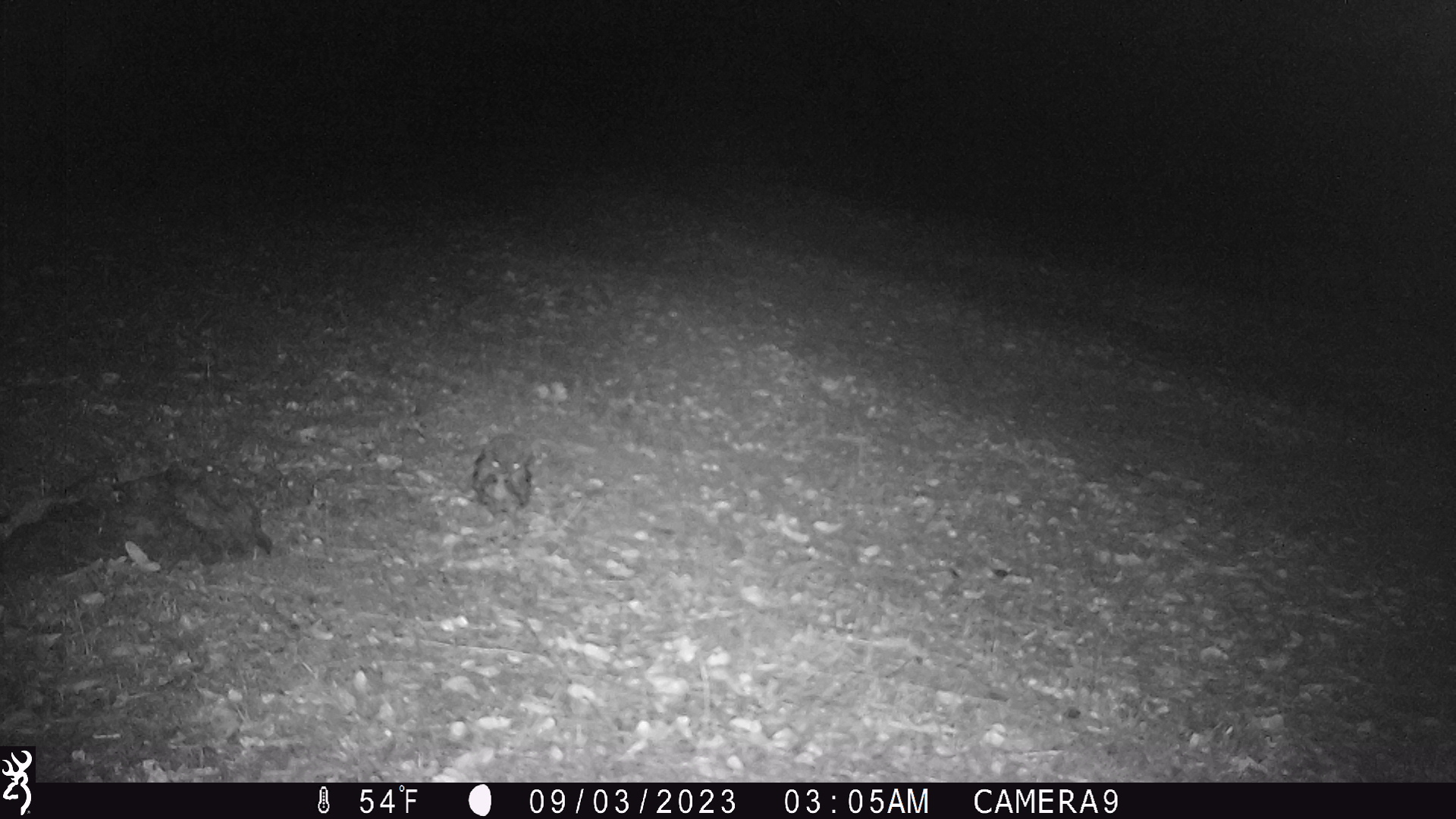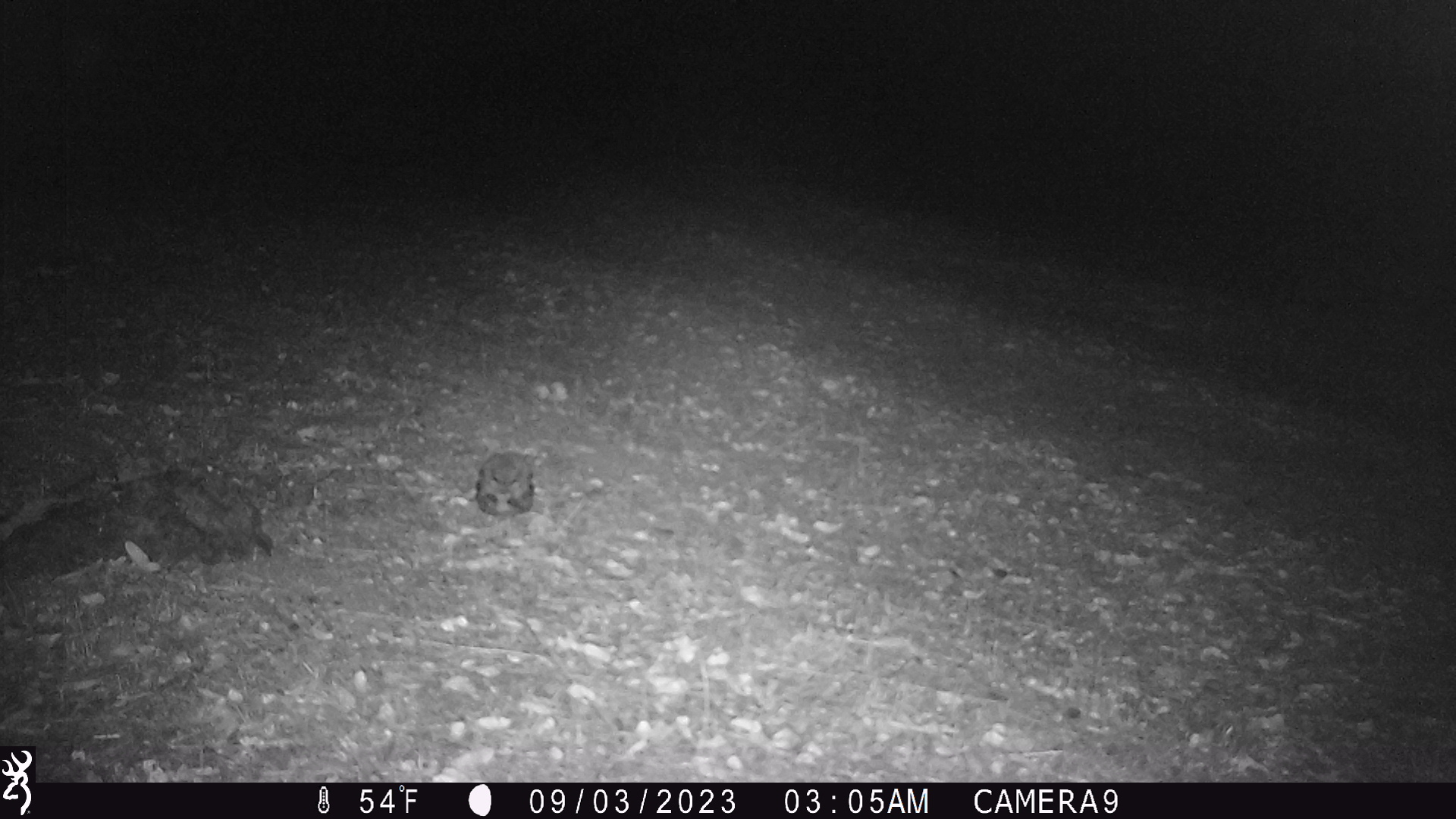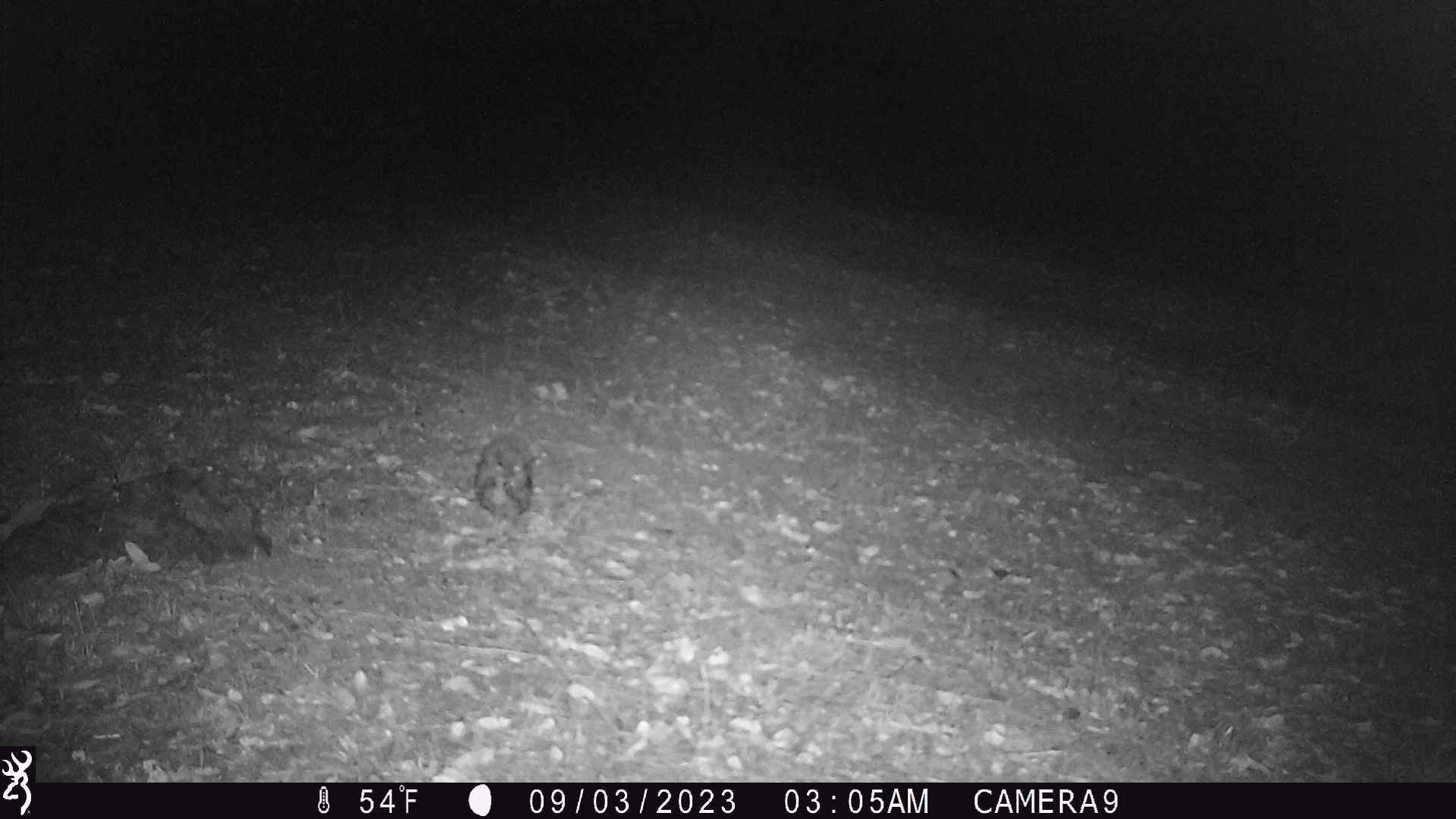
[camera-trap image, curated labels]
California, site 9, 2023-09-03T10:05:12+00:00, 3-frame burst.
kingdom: Animalia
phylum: Chordata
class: Aves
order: Strigiformes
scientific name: Strigiformes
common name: owl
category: unknown owl